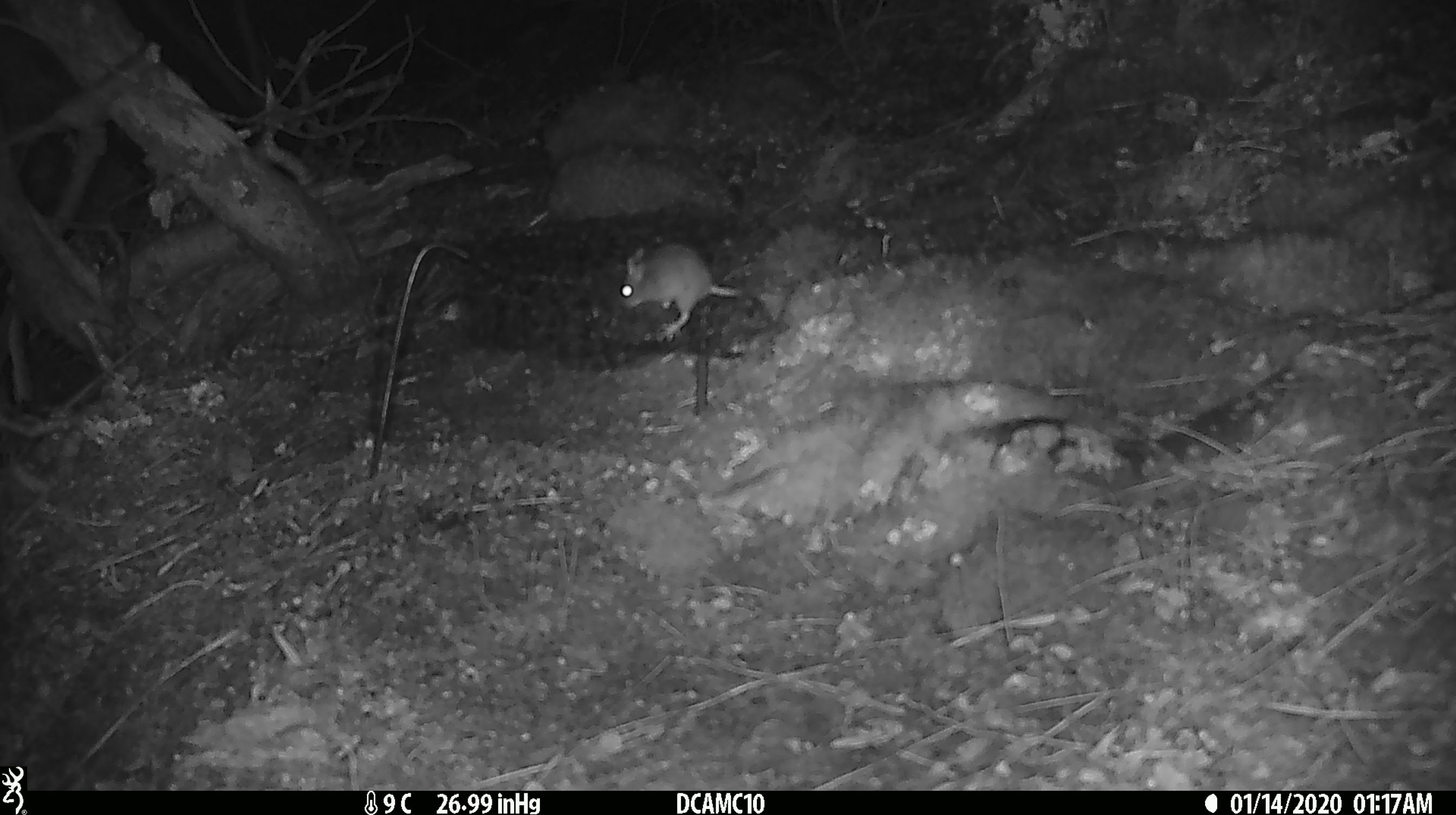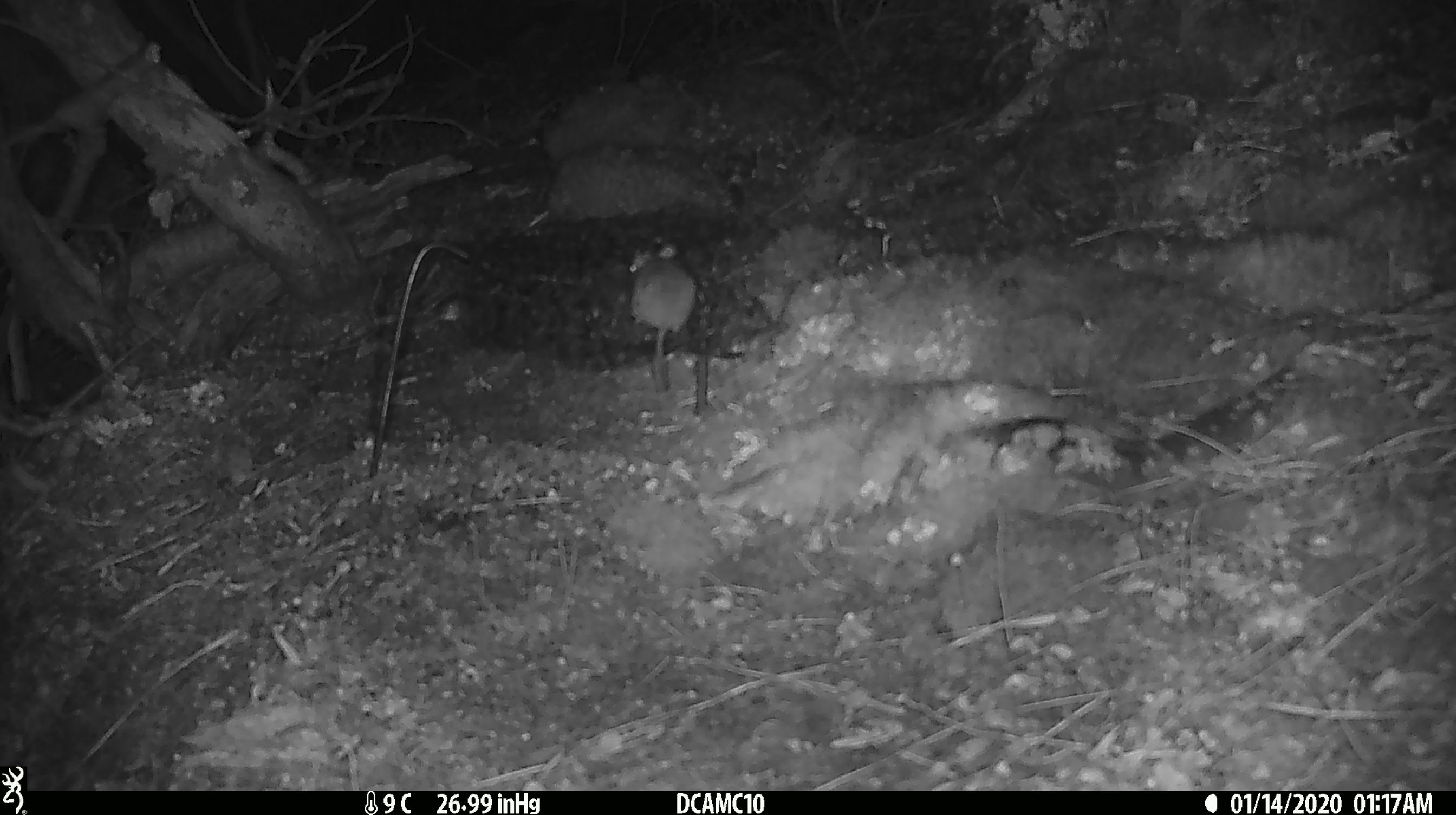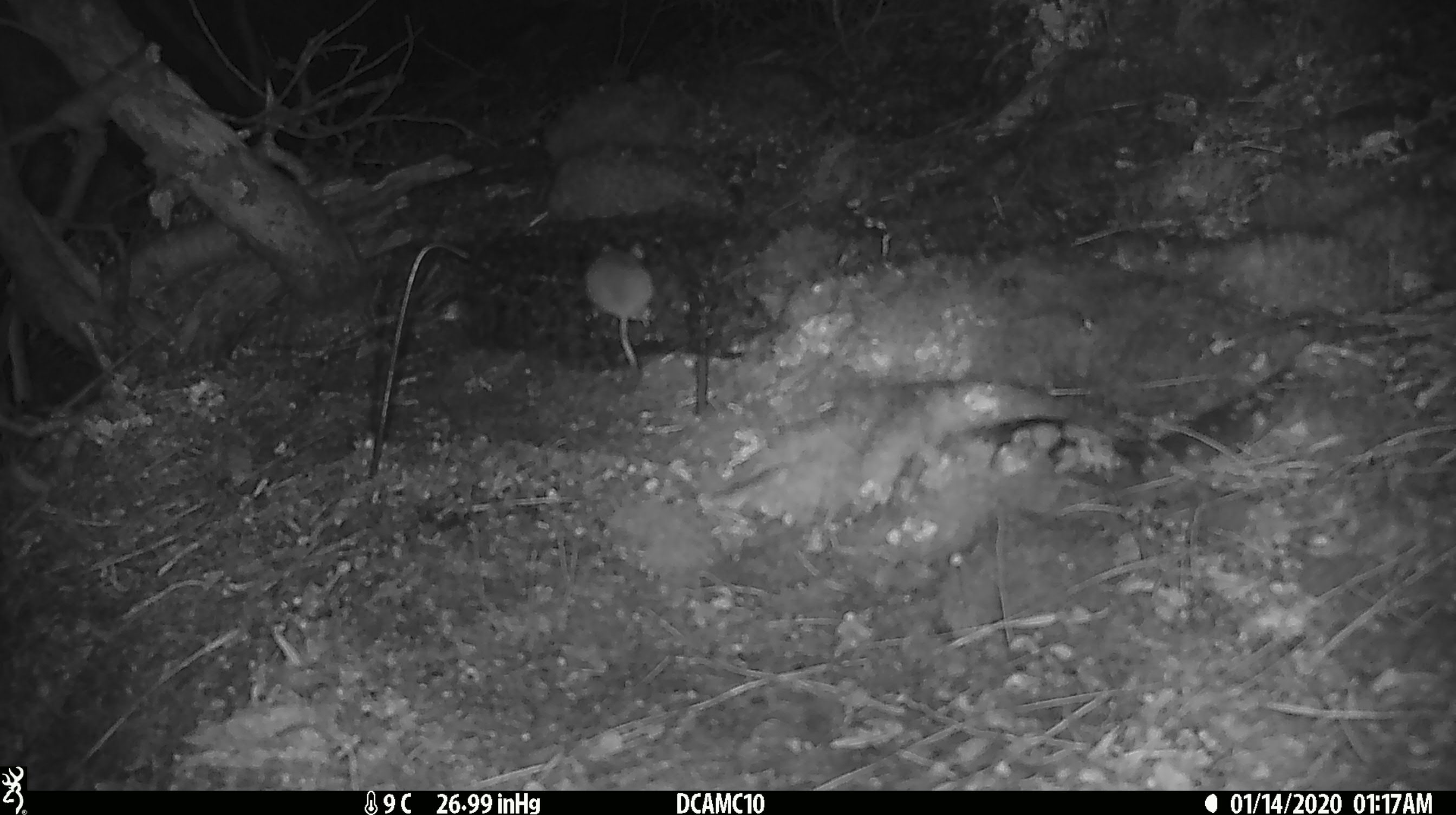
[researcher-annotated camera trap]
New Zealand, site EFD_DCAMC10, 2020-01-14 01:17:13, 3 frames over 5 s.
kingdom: Animalia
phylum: Chordata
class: Mammalia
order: Rodentia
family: Muridae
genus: Mus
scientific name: Mus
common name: mouse